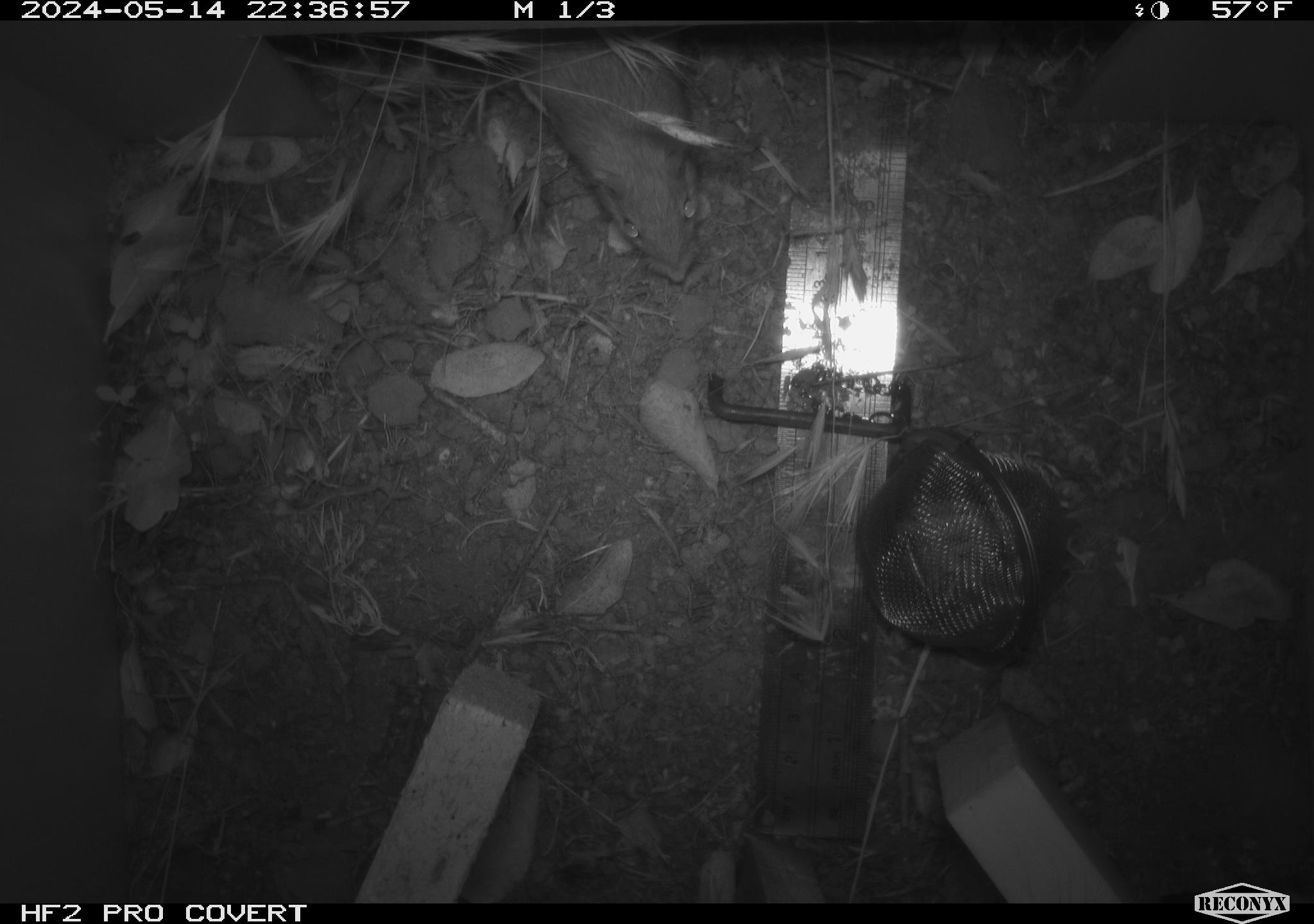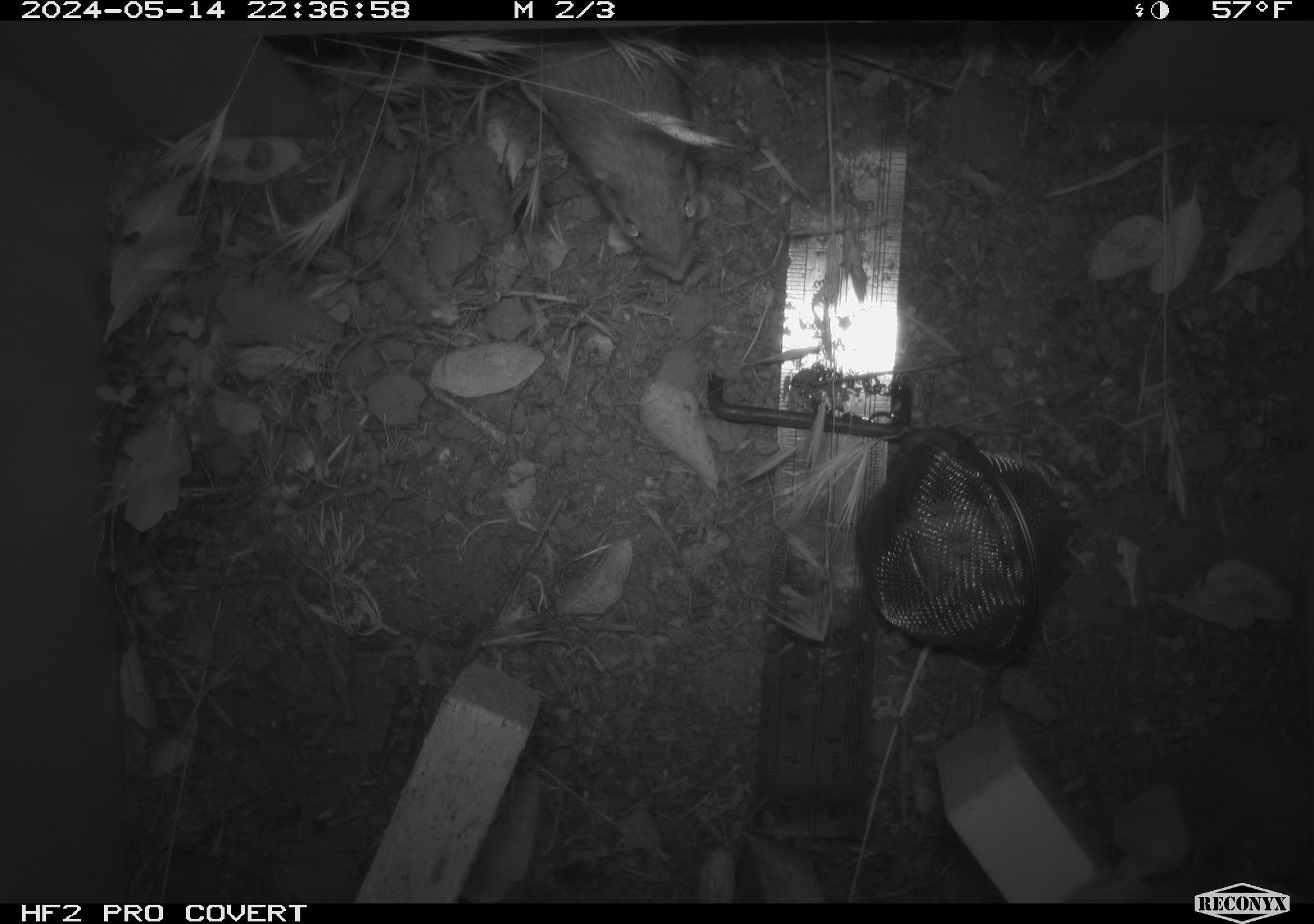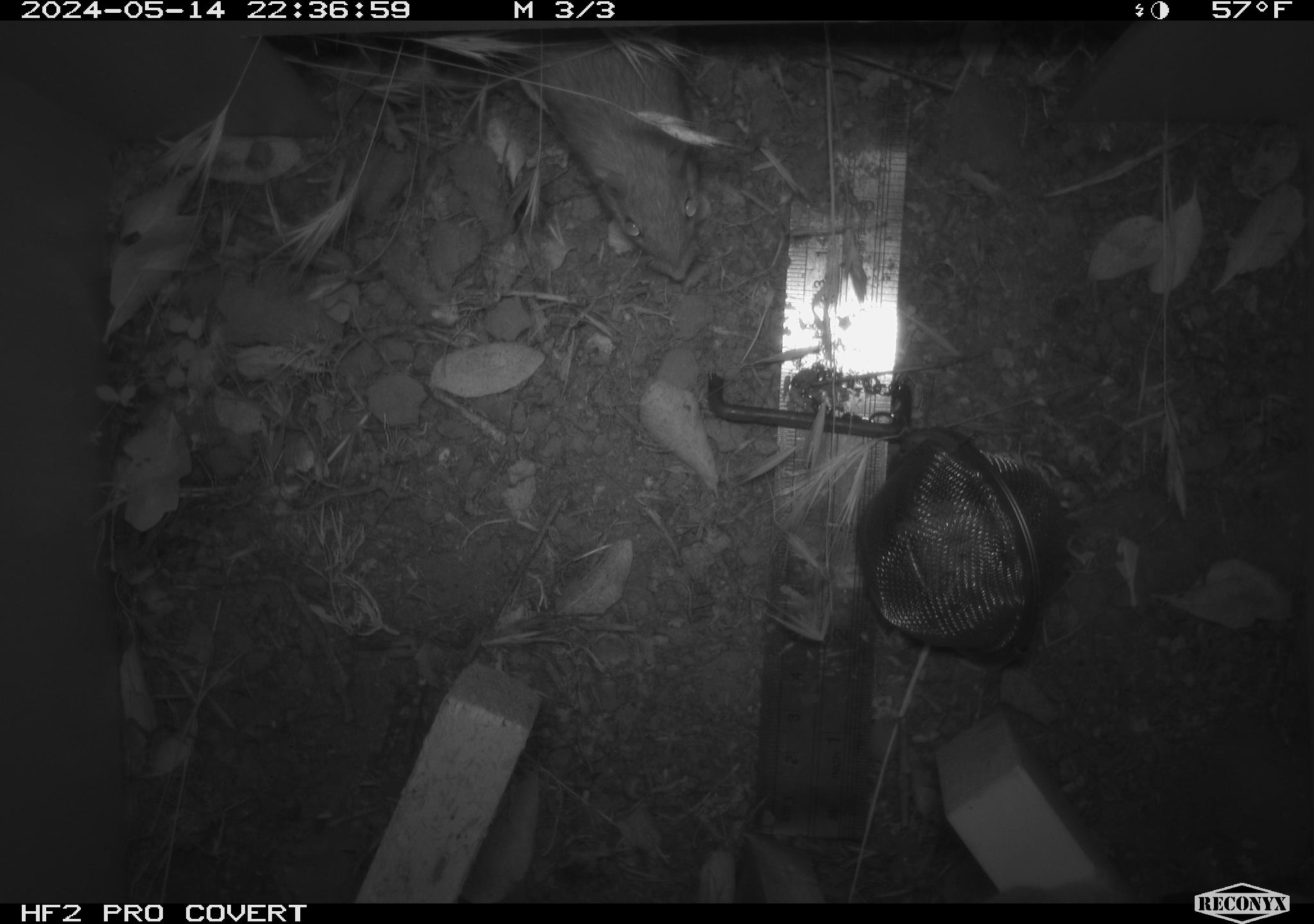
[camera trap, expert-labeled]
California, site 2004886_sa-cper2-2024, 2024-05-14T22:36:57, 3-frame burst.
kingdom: Animalia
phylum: Chordata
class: Mammalia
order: Rodentia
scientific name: Rodentia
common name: rodent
Rodent (Rodentia).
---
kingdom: Animalia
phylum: Chordata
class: Mammalia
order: Rodentia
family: Heteromyidae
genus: Dipodomys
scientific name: Dipodomys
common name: kangaroo rats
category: dipodomys species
Dipodomys species (kangaroo rats) (Dipodomys).